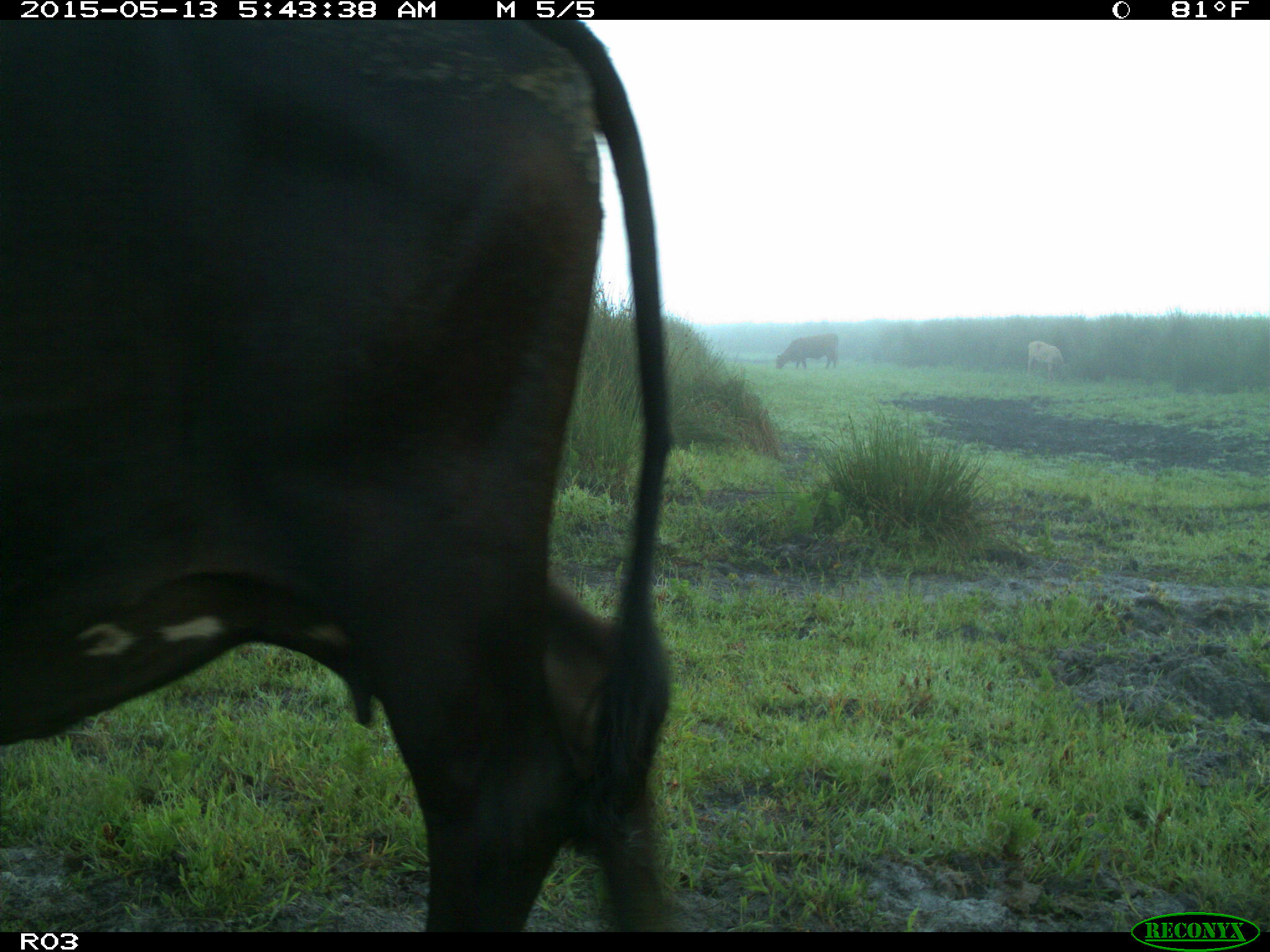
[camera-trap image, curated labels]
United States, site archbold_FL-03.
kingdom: Animalia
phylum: Chordata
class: Mammalia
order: Artiodactyla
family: Bovidae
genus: Bos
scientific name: Bos taurus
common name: domestic cow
Bos taurus (domestic cow).